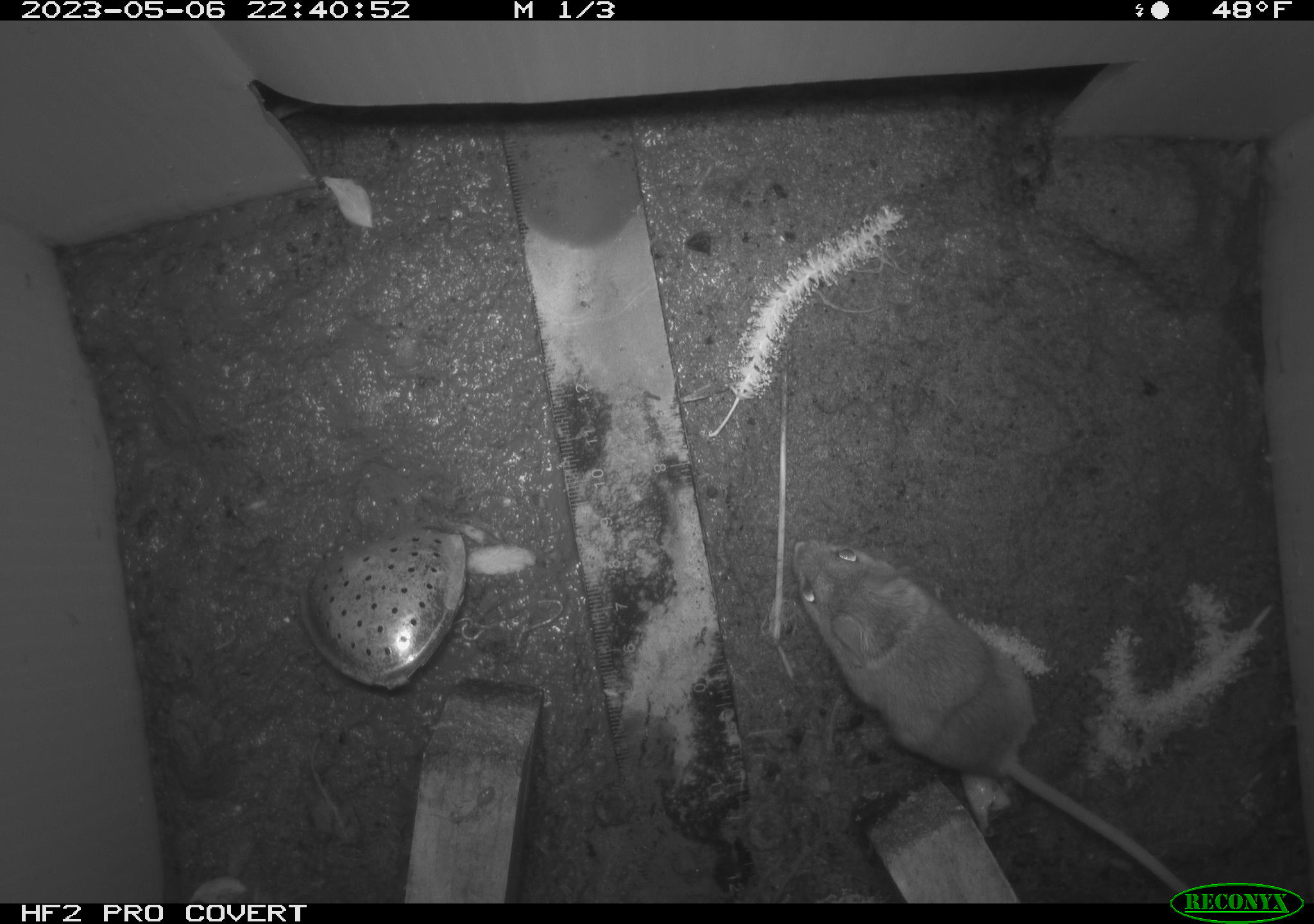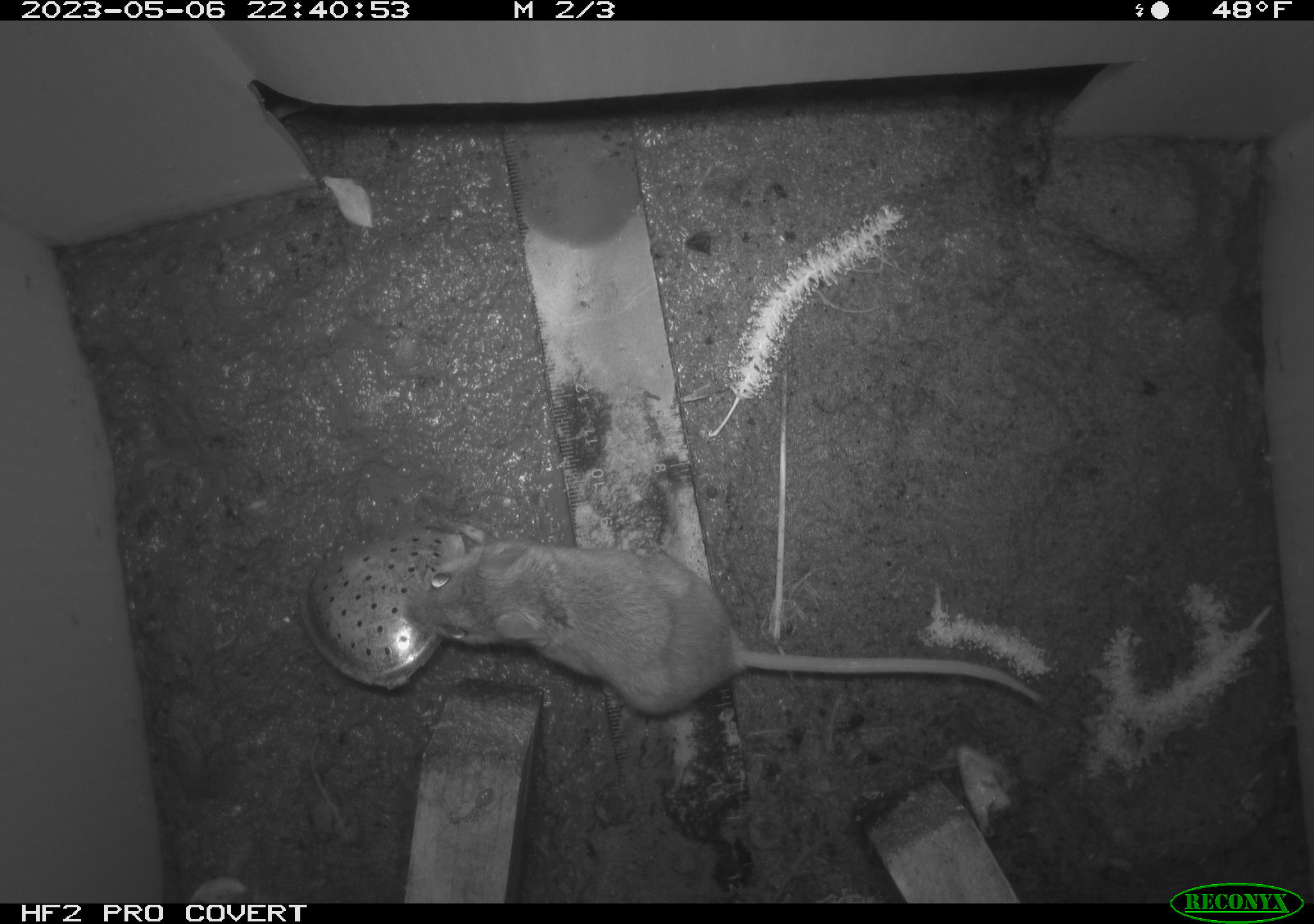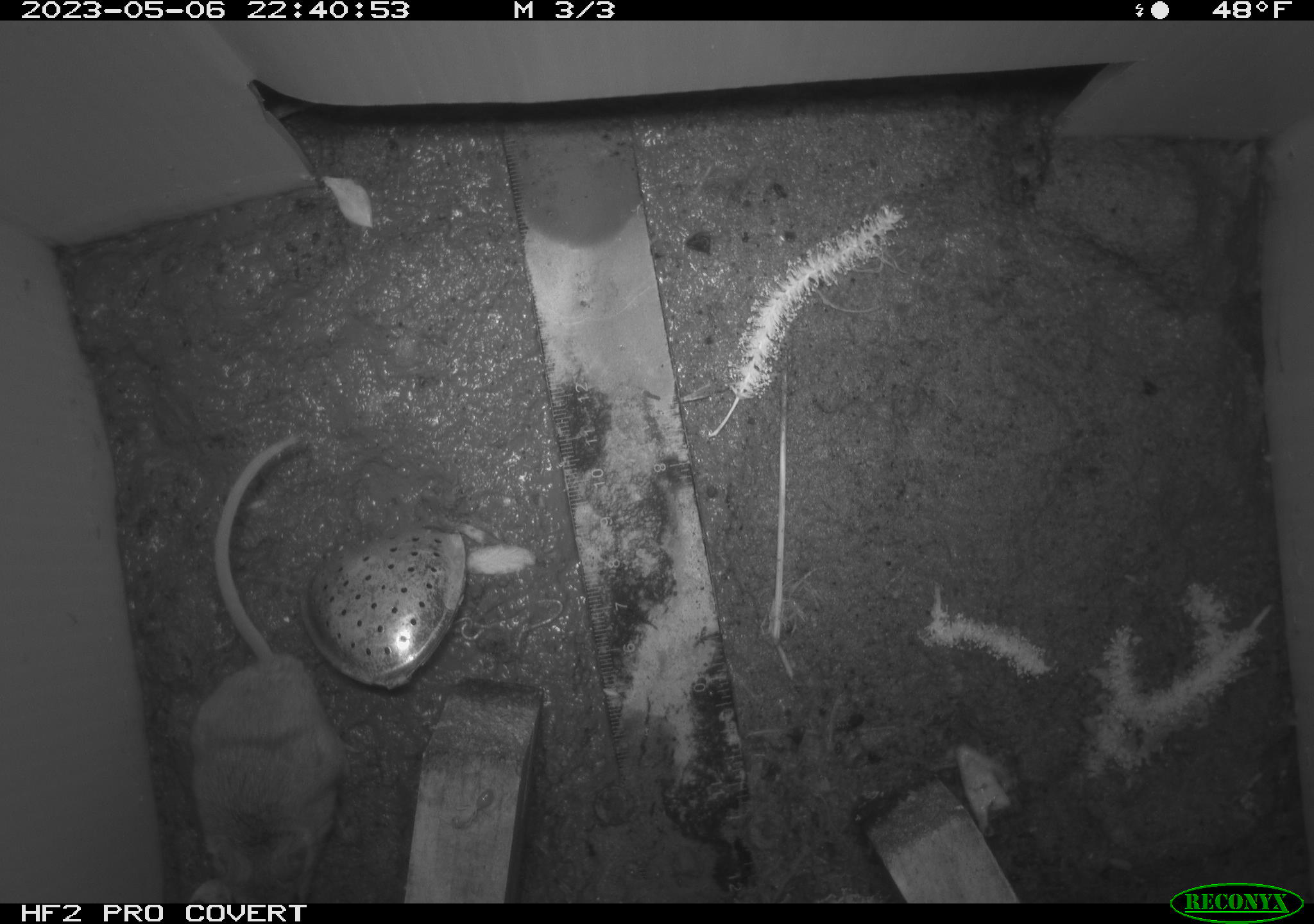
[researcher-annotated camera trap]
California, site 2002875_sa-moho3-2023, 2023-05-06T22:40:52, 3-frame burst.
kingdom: Animalia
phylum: Chordata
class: Mammalia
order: Rodentia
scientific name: Rodentia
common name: mouse species